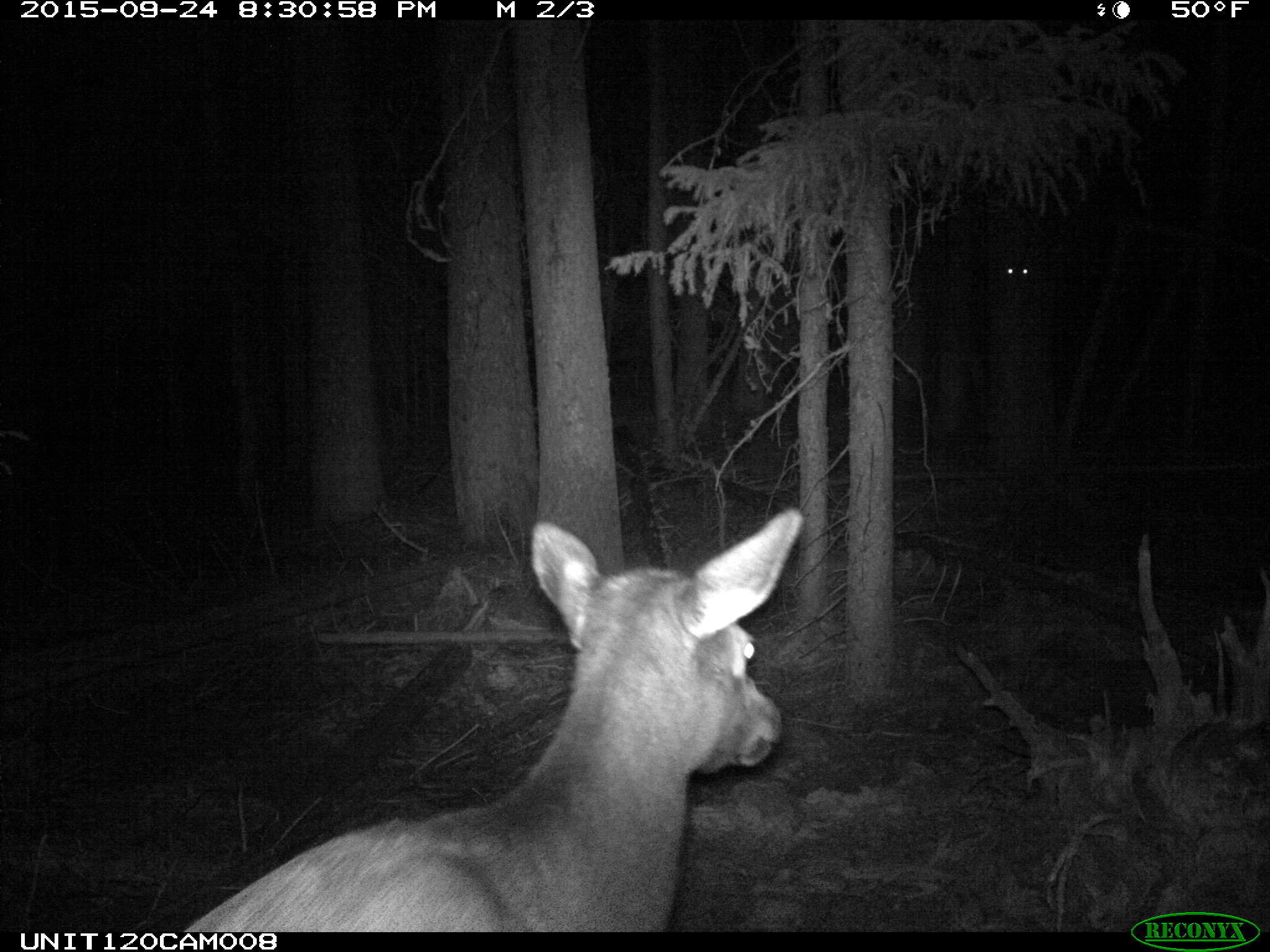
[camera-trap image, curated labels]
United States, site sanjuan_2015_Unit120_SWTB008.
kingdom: Animalia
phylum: Chordata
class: Mammalia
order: Artiodactyla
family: Cervidae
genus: Cervus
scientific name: Cervus elaphus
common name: red deer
Cervus elaphus (red deer).